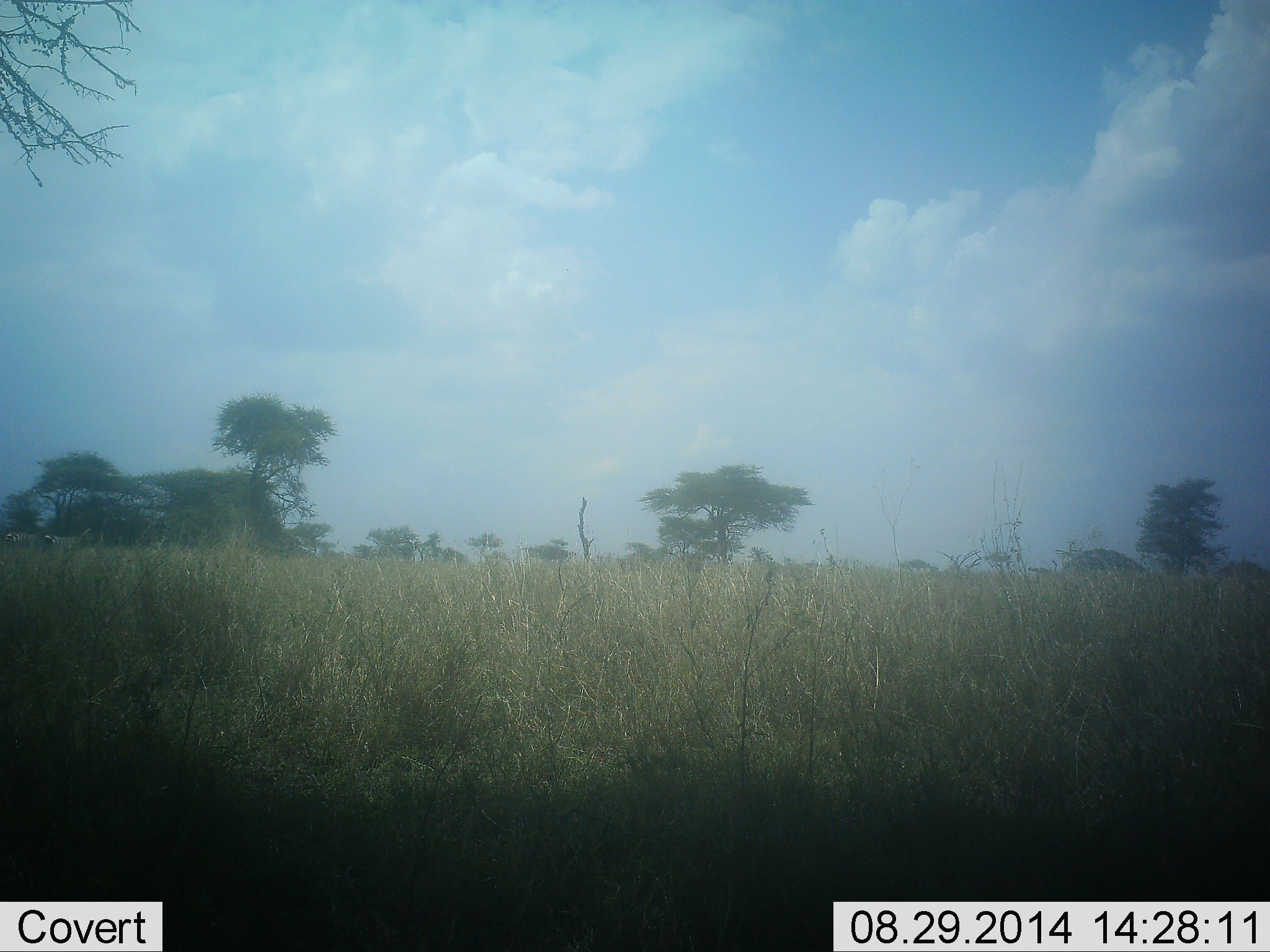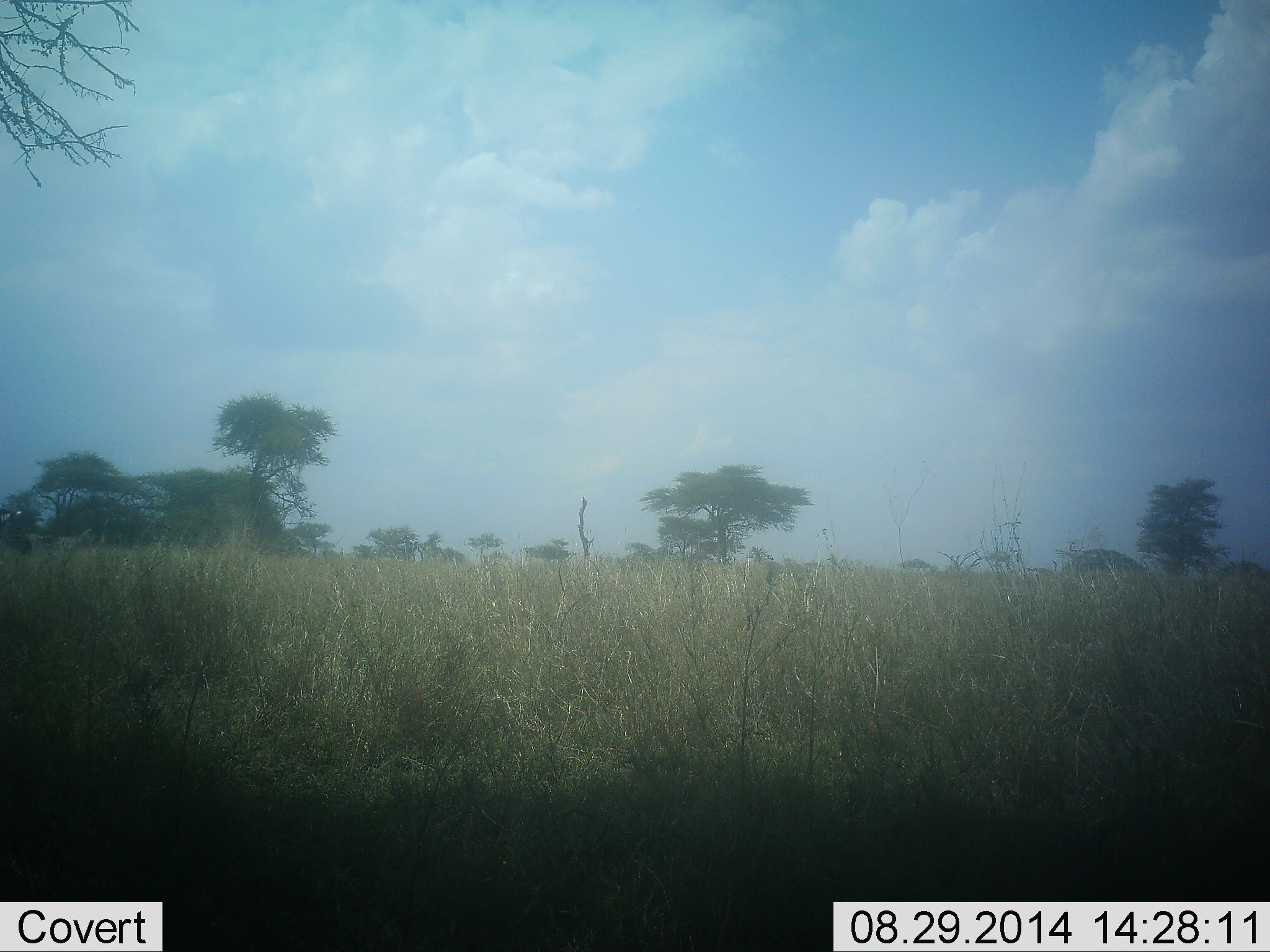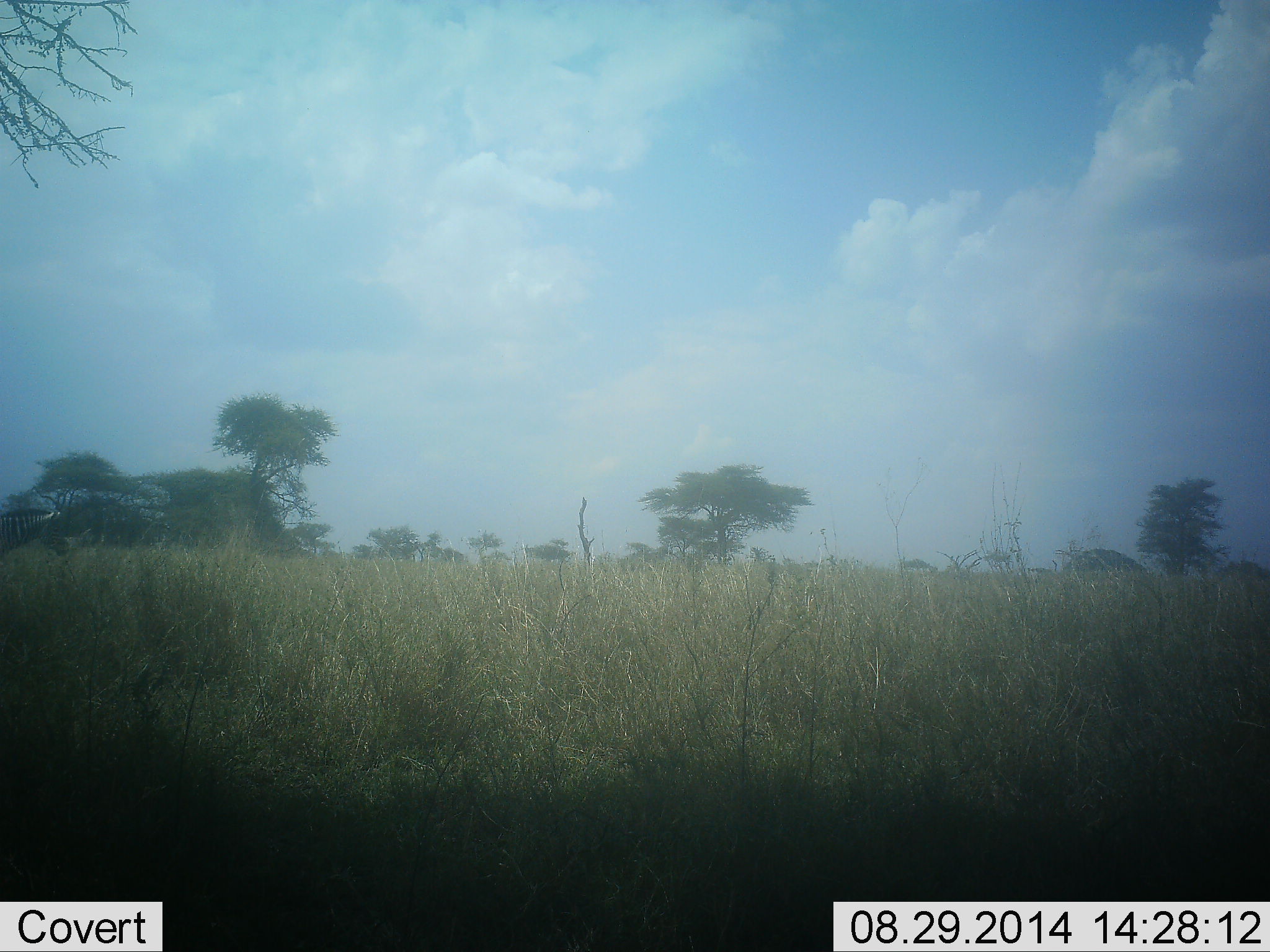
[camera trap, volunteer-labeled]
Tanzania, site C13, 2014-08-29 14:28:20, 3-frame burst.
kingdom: Animalia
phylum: Chordata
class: Mammalia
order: Perissodactyla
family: Equidae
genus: Equus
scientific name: Equus quagga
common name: plains zebra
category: zebra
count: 1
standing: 0%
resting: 0%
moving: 100%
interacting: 0%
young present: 0%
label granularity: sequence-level